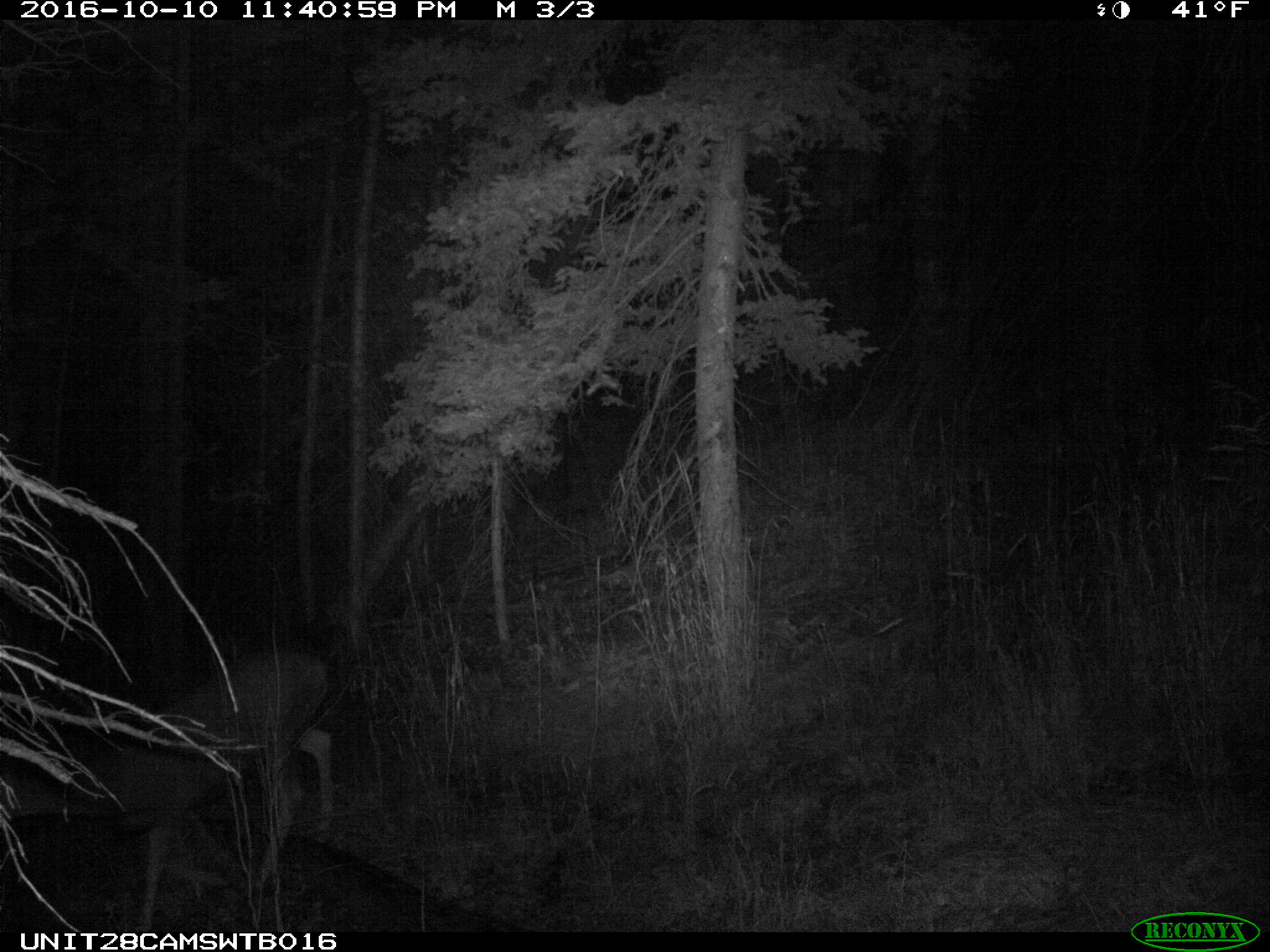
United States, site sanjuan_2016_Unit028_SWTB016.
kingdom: Animalia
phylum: Chordata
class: Mammalia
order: Artiodactyla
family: Cervidae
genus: Odocoileus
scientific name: Odocoileus hemionus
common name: mule deer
Odocoileus hemionus (mule deer).